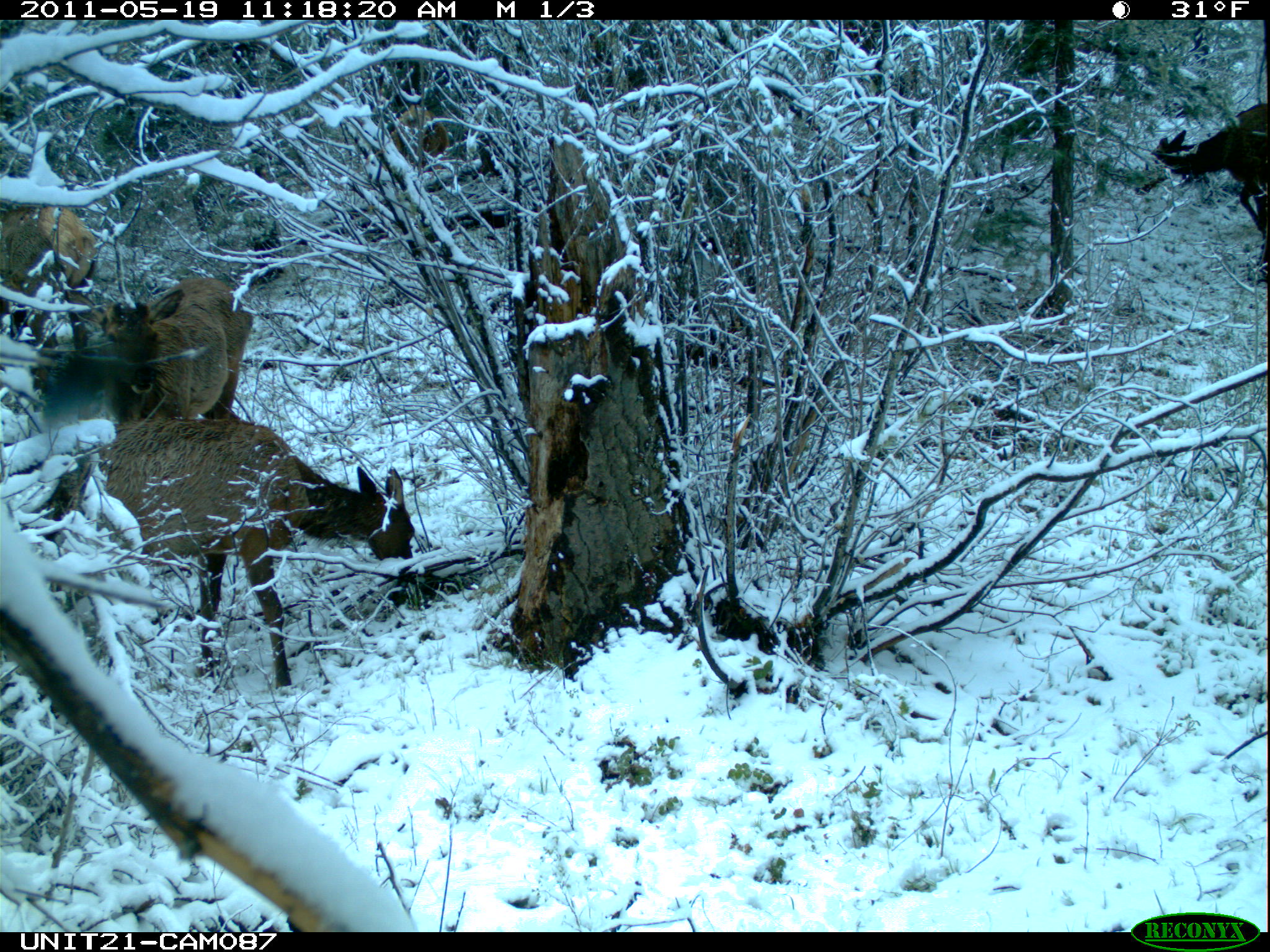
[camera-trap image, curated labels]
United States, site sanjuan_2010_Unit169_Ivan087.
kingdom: Animalia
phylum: Chordata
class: Mammalia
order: Artiodactyla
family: Cervidae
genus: Cervus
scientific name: Cervus elaphus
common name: red deer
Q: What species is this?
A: Cervus elaphus (red deer).